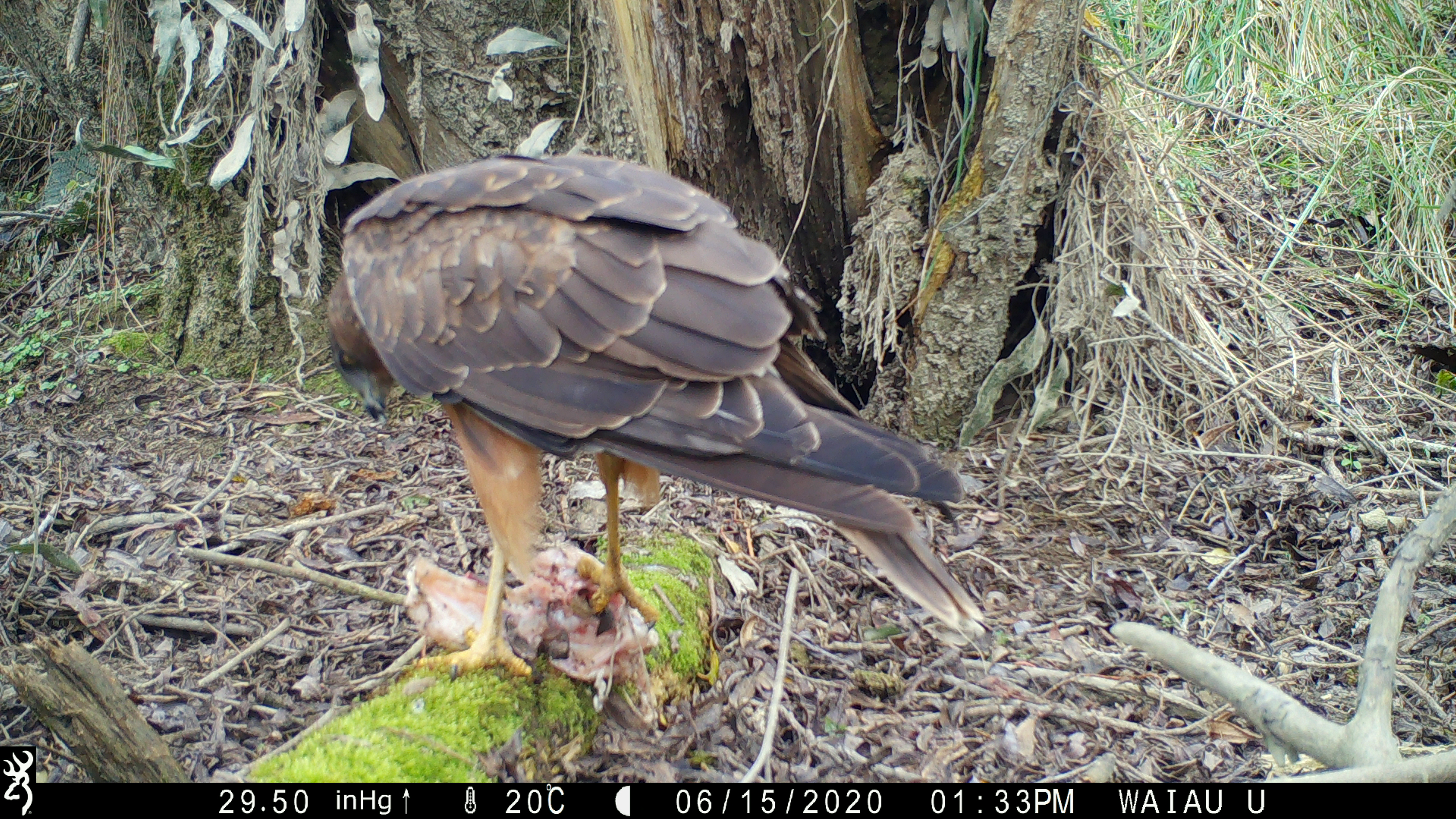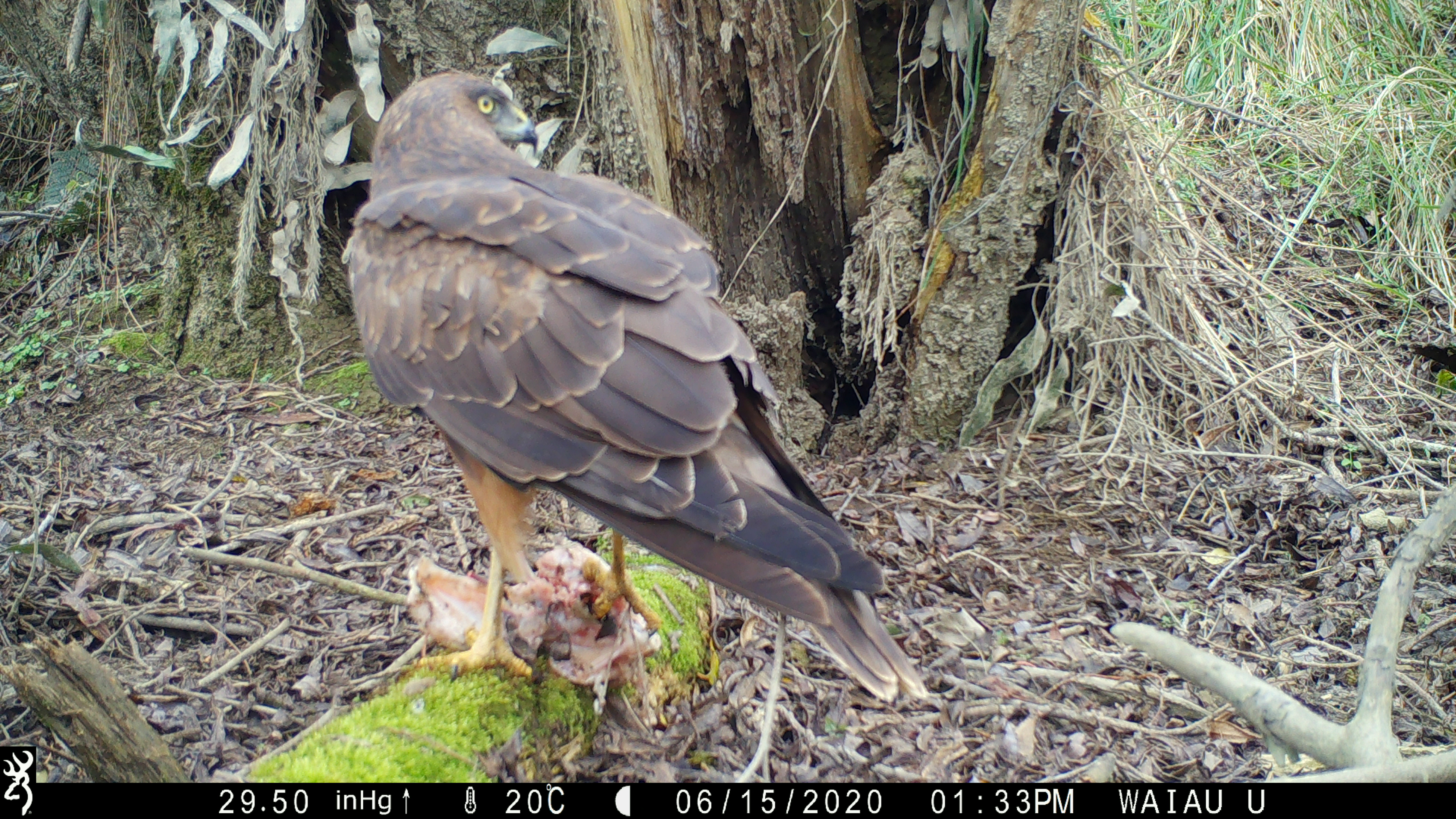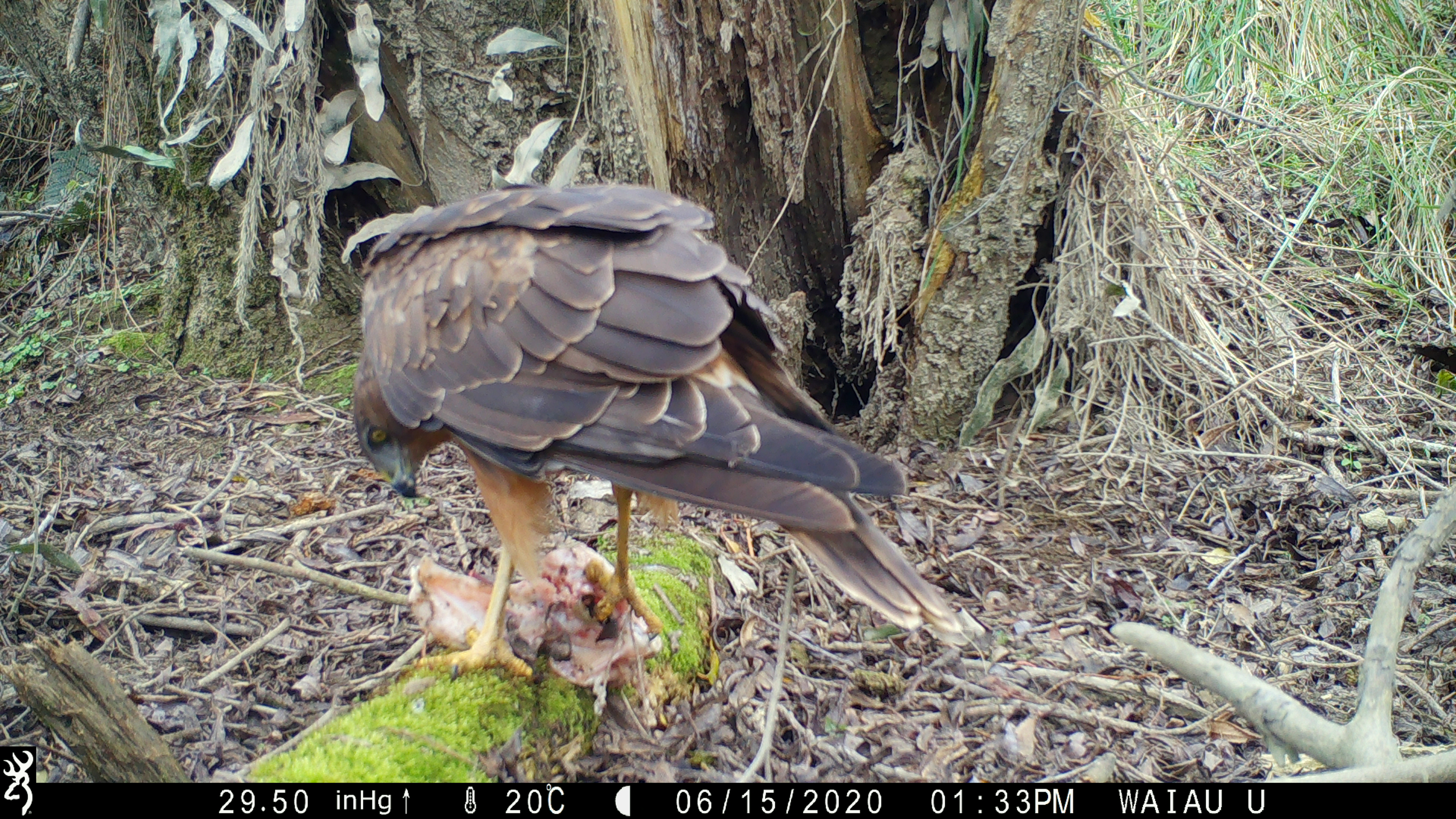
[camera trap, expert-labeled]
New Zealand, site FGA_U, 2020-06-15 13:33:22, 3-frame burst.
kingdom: Animalia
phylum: Chordata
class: Aves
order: Accipitriformes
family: Accipitridae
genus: Circus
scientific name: Circus approximans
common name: swamp harrier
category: harrier